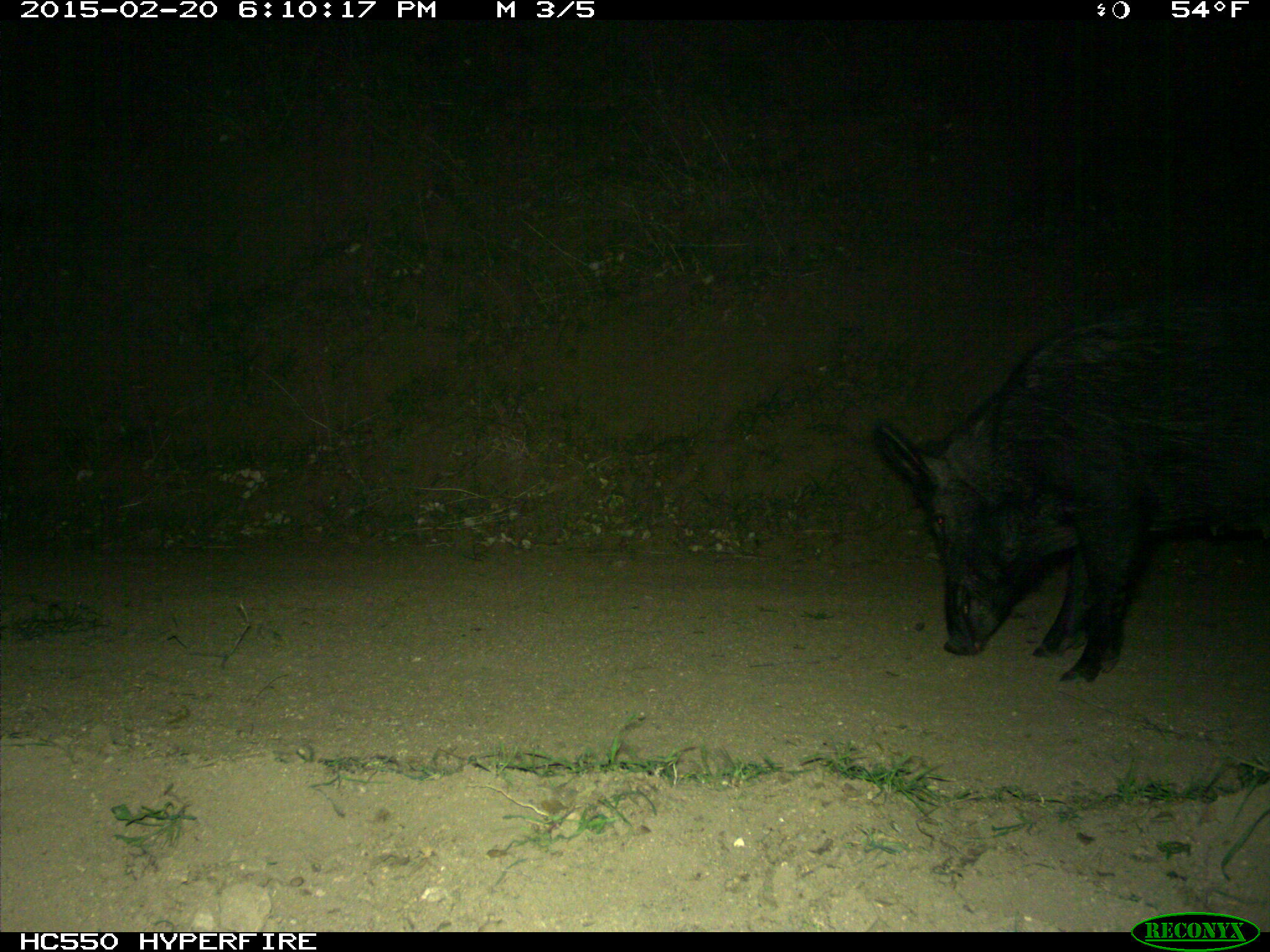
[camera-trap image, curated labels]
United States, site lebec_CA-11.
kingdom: Animalia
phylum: Chordata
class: Mammalia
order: Artiodactyla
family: Suidae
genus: Sus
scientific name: Sus scrofa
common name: wild boar